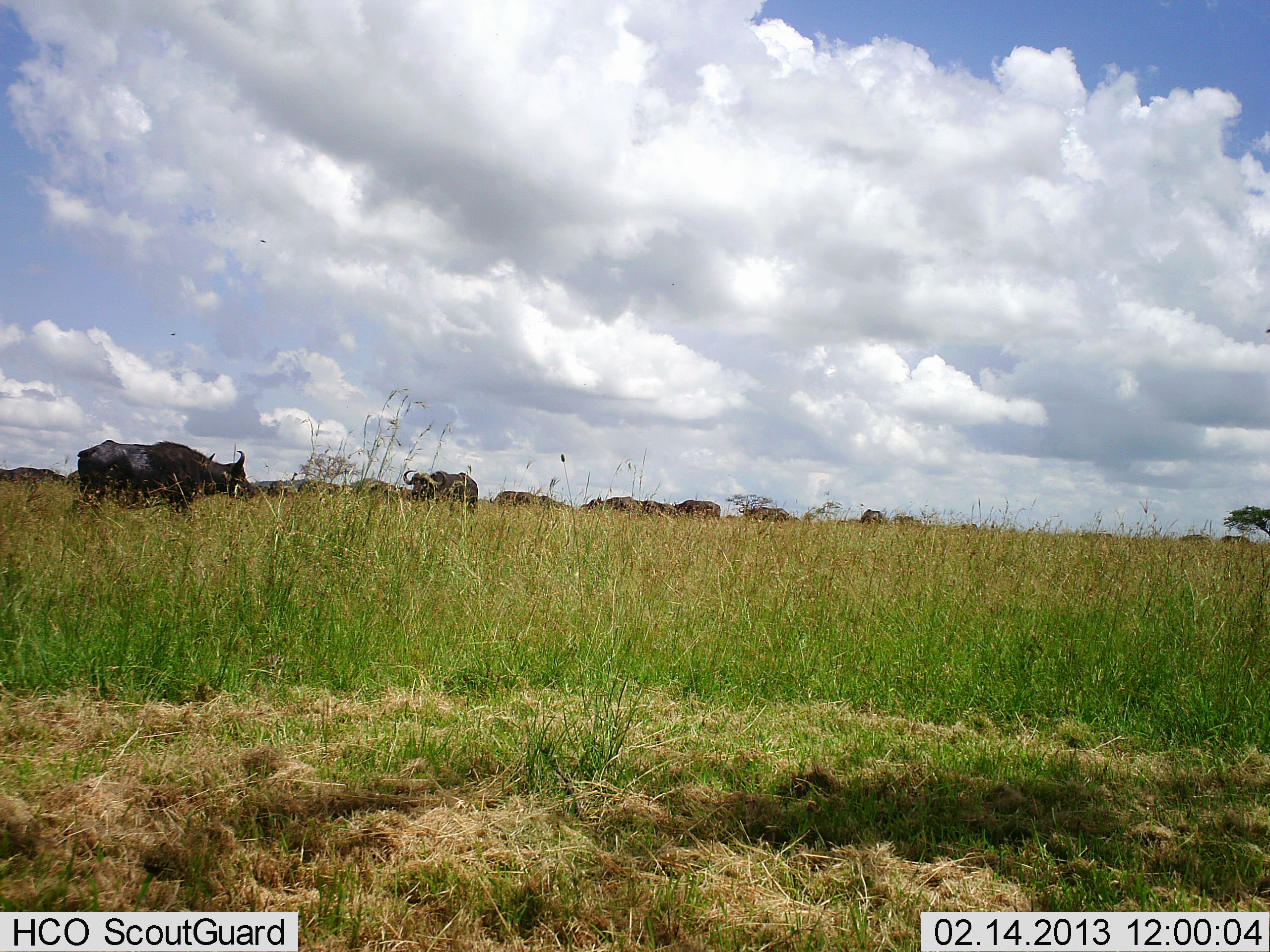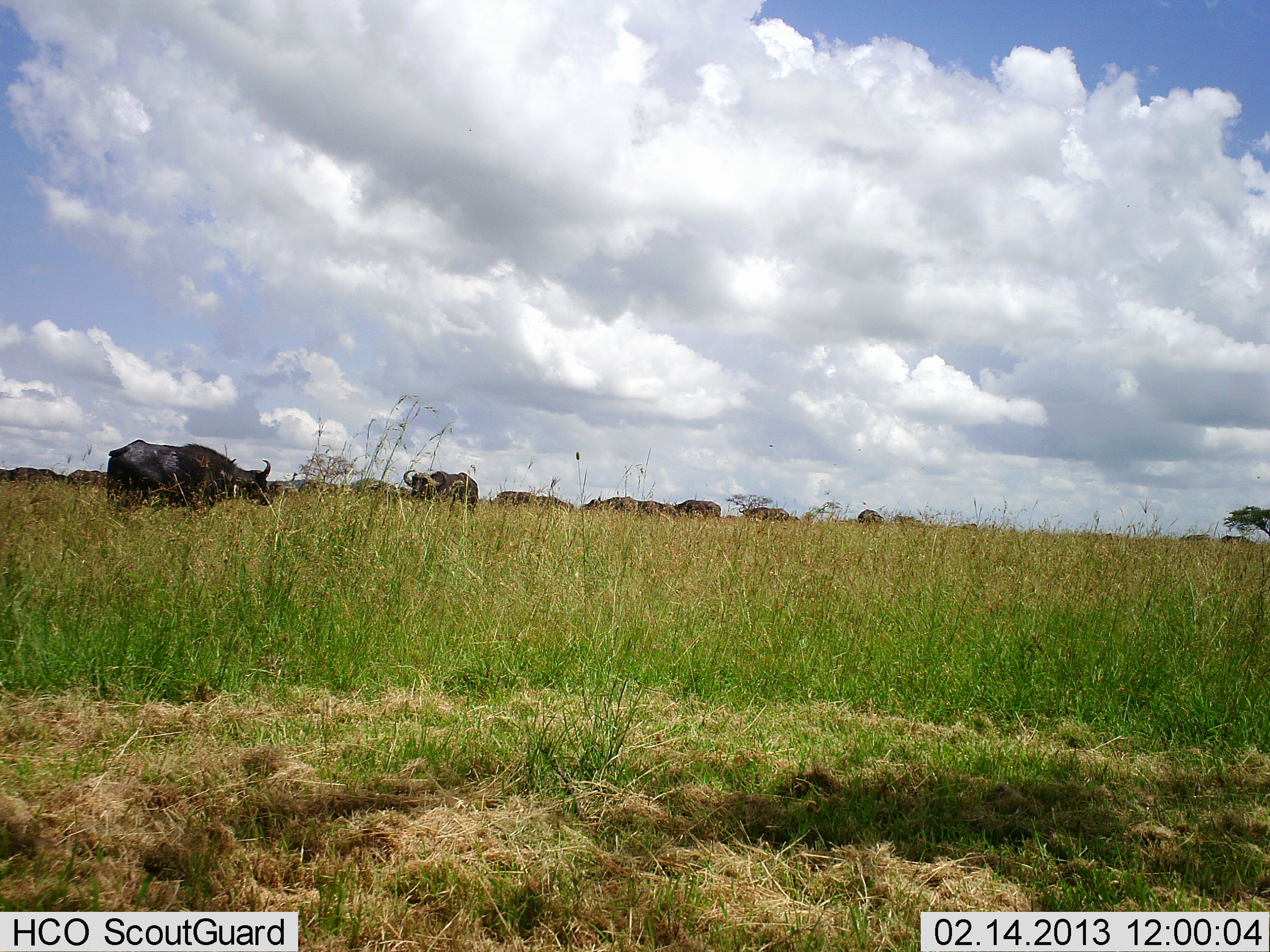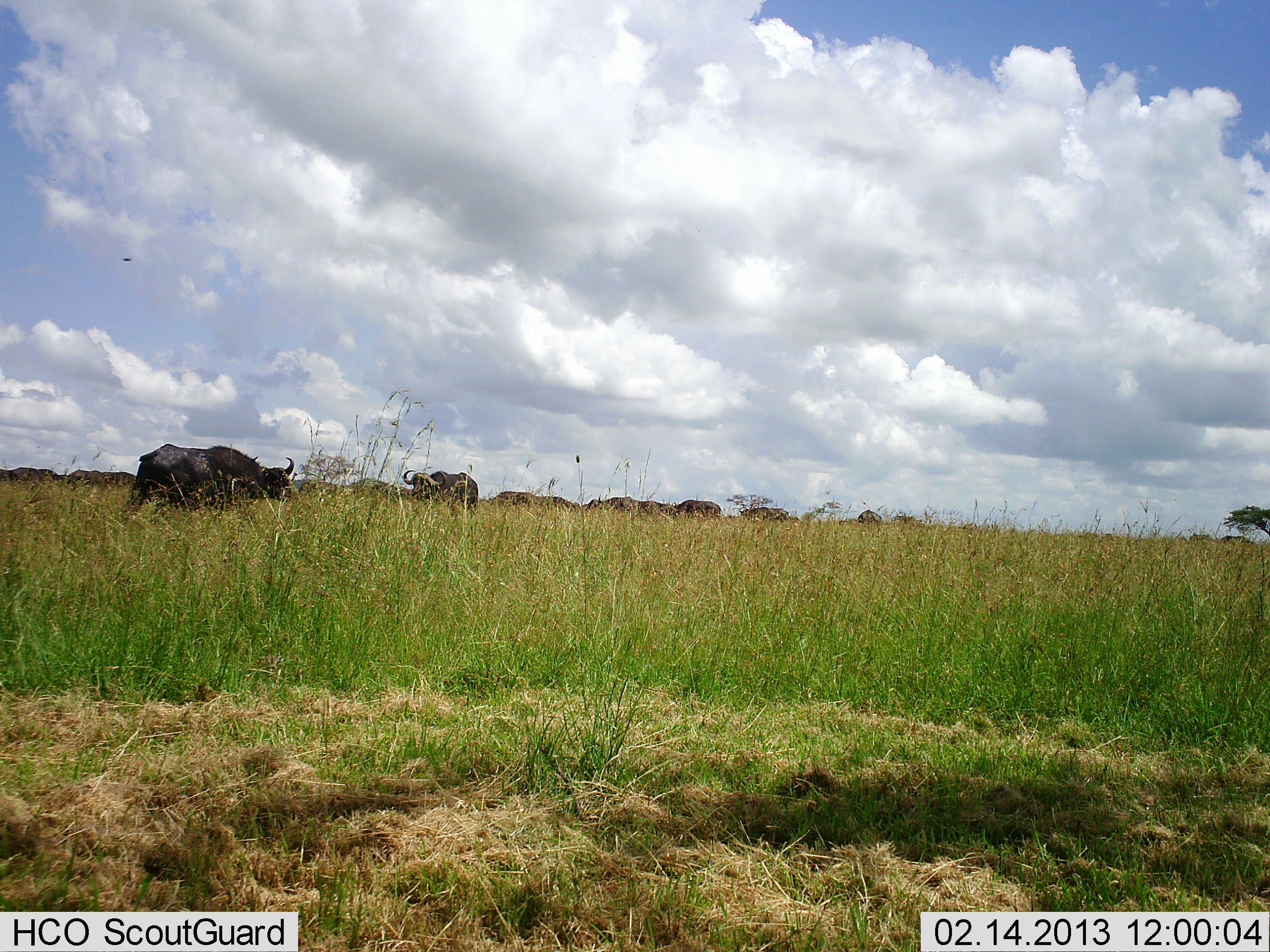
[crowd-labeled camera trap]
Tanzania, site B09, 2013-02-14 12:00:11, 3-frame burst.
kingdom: Animalia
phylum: Chordata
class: Mammalia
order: Artiodactyla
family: Bovidae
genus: Syncerus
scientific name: Syncerus caffer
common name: cape buffalo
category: buffalo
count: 11-50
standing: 50%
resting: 0%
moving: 57%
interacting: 3%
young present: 0%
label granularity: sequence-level